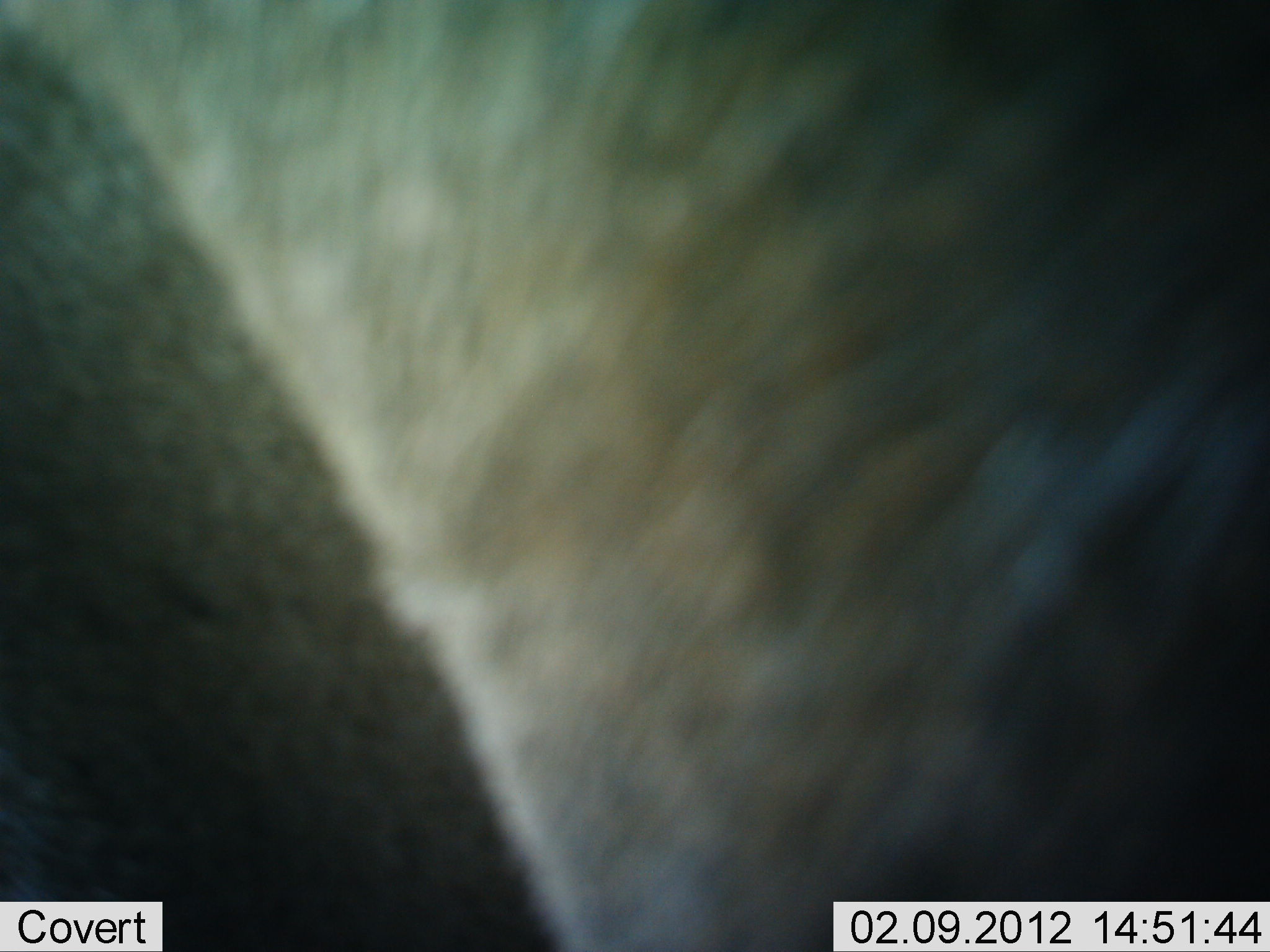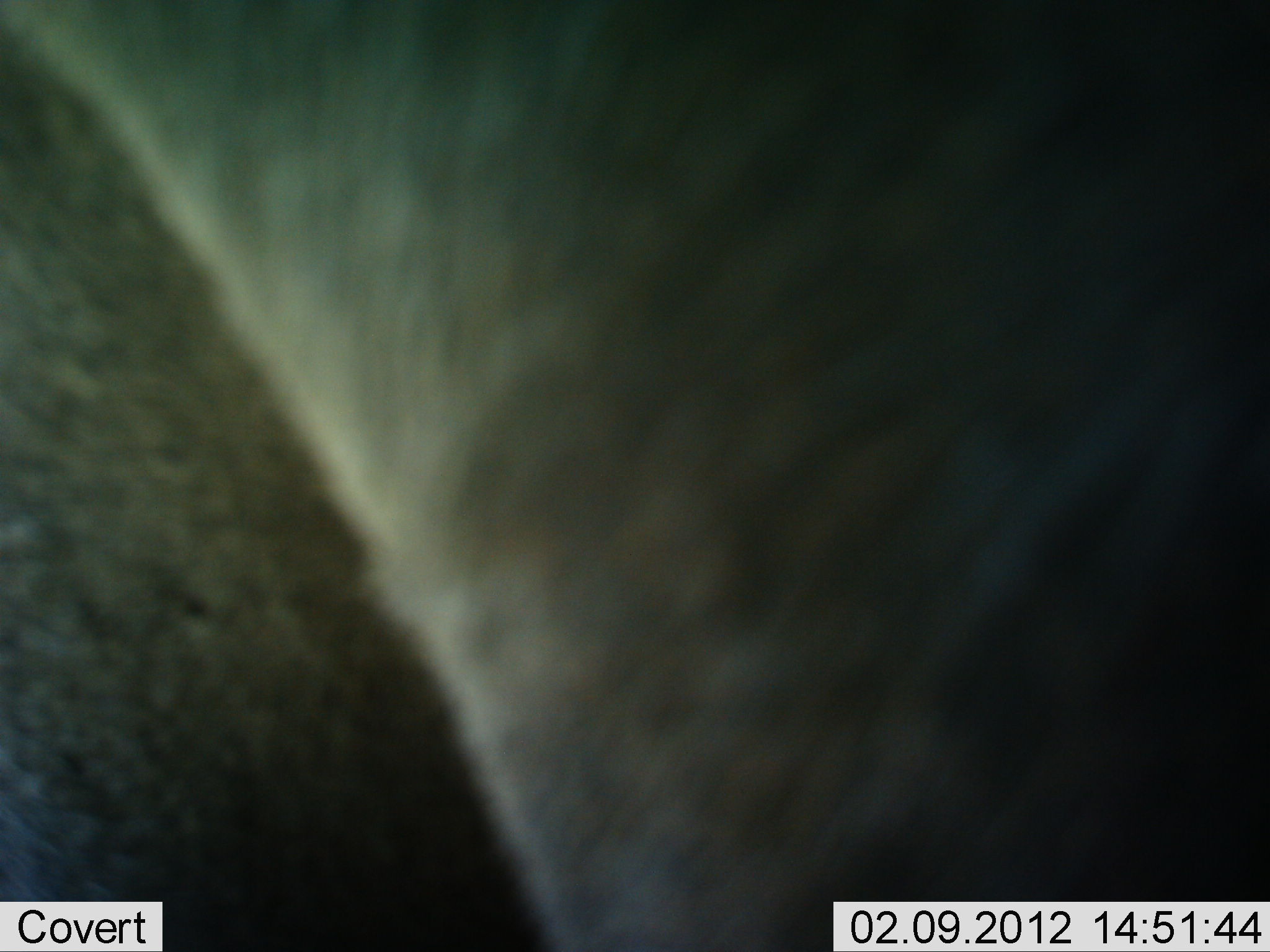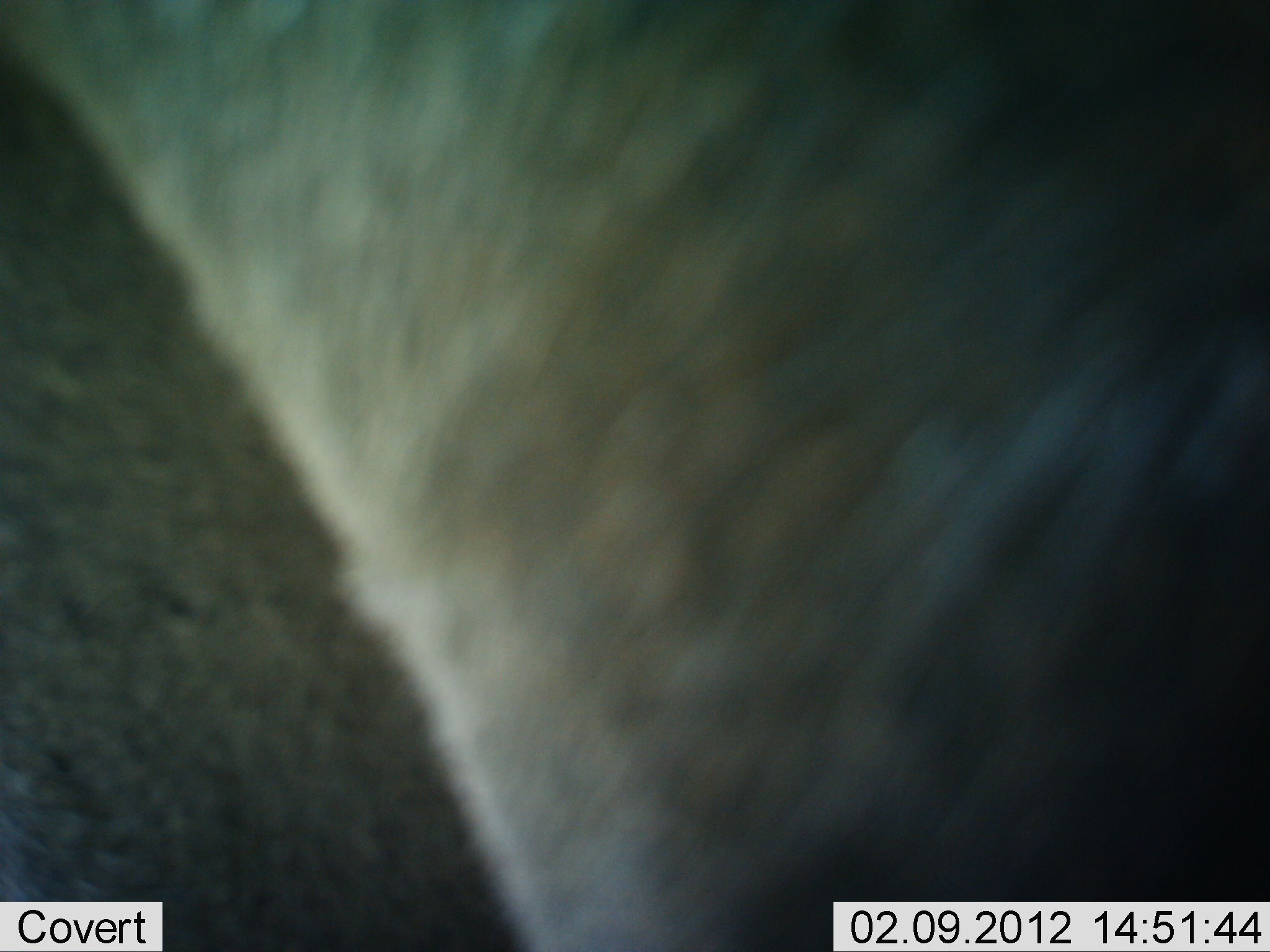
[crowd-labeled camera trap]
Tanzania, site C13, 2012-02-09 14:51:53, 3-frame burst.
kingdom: Animalia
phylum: Chordata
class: Mammalia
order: Artiodactyla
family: Bovidae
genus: Connochaetes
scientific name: Connochaetes taurinus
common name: blue wildebeest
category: wildebeest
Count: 1.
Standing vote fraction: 100%.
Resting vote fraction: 0%.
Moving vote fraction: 0%.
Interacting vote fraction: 0%.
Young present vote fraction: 0%.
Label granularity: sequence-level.